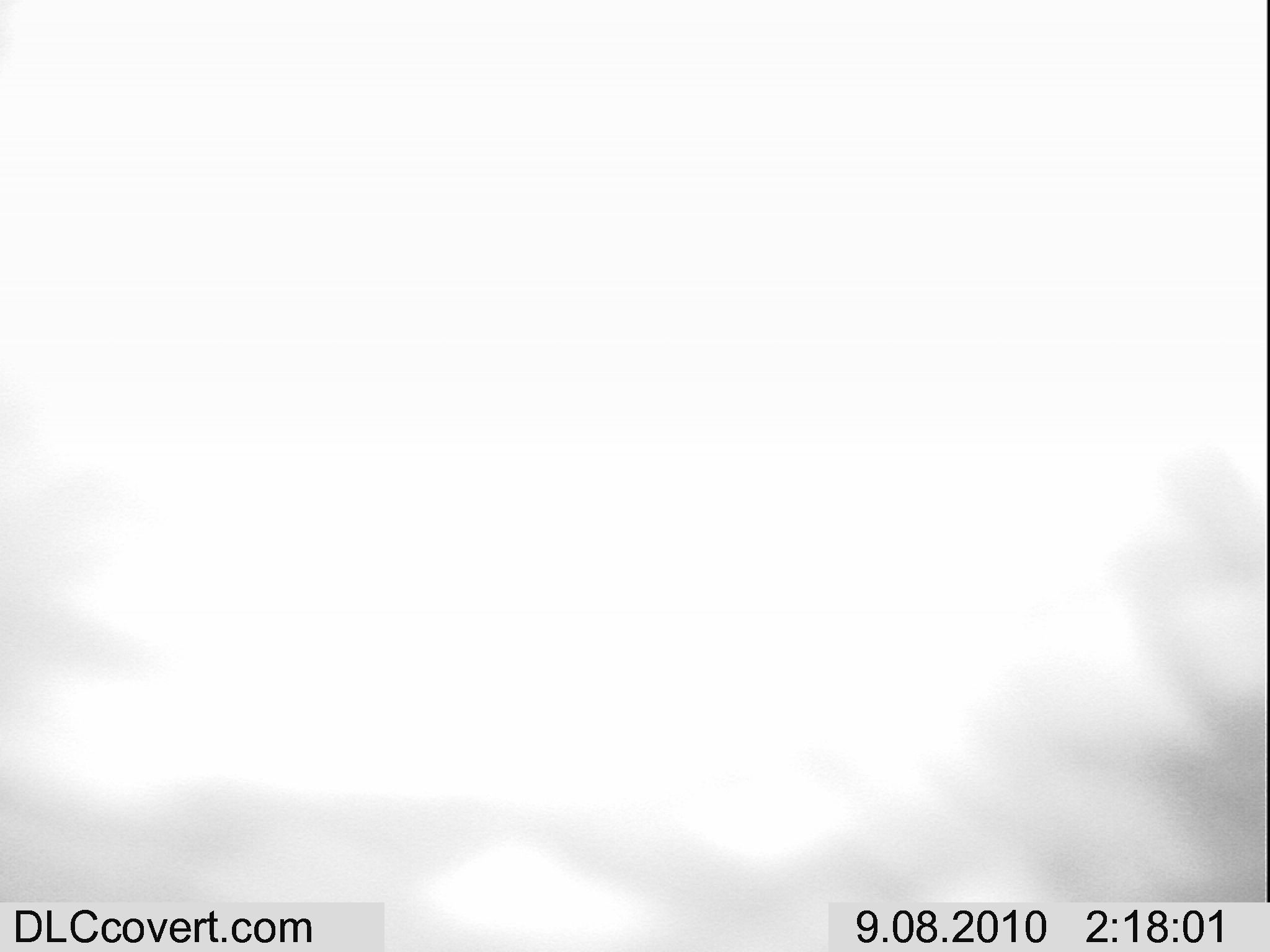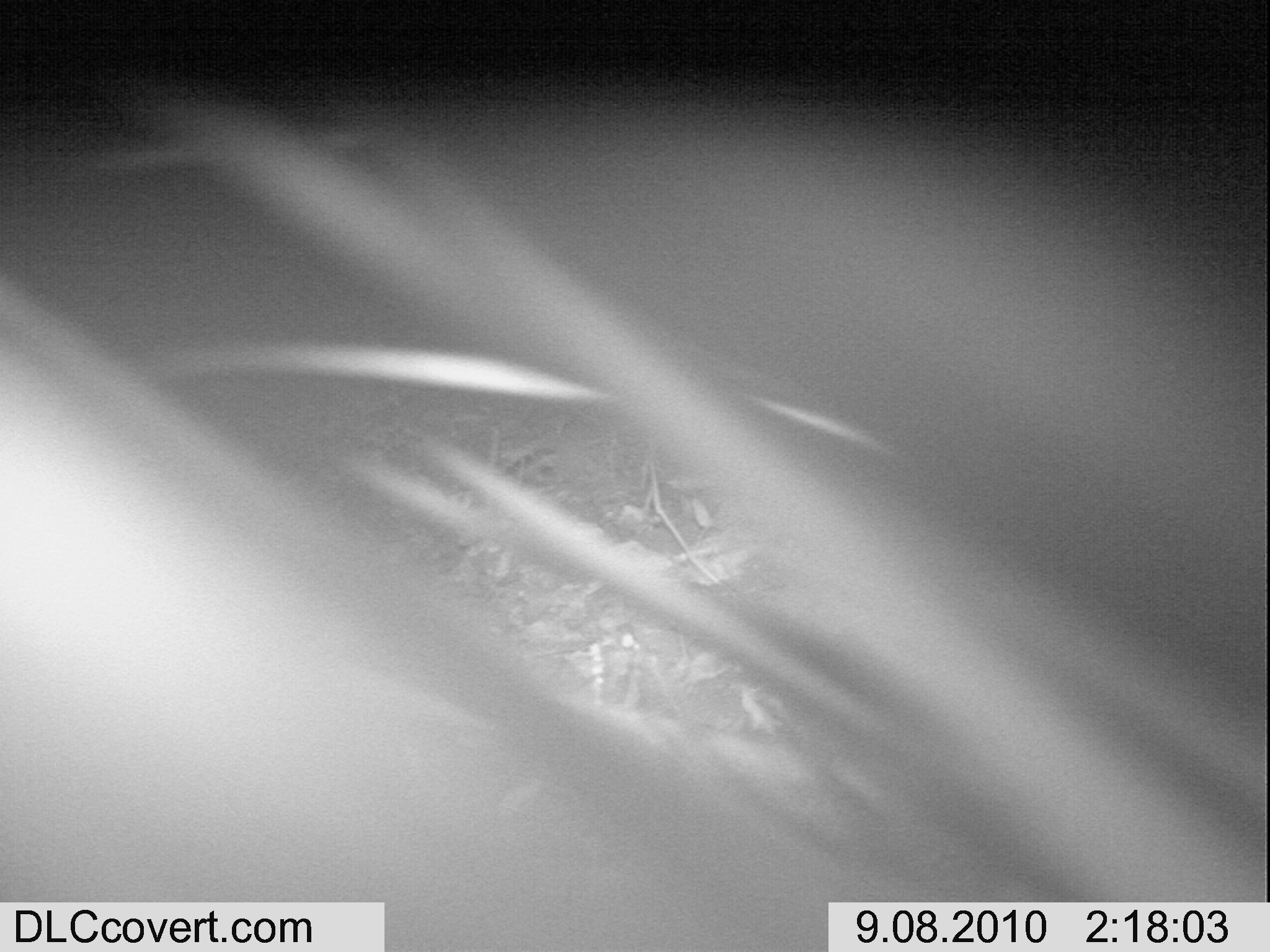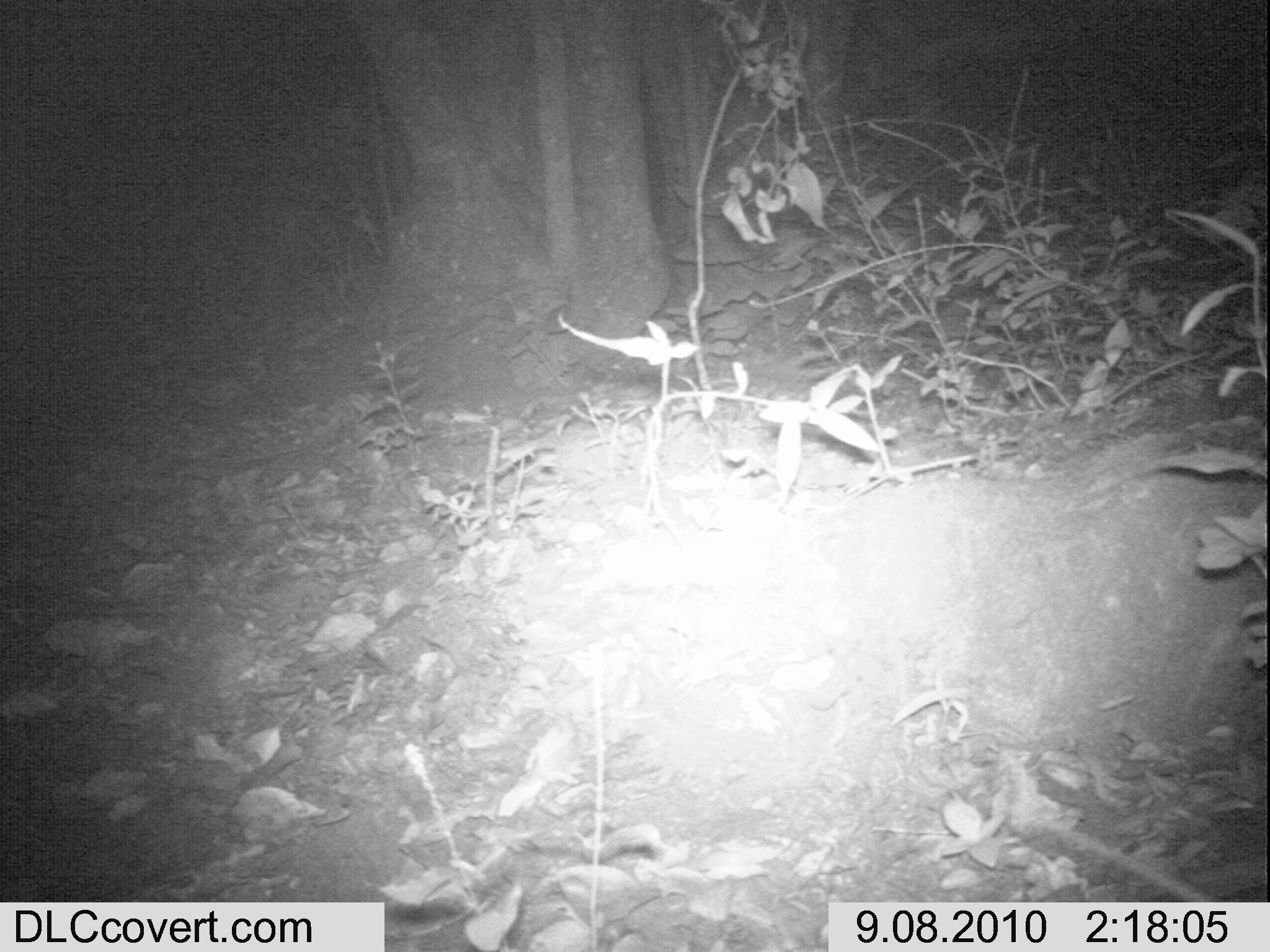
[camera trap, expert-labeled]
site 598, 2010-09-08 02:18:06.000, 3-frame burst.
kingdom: Animalia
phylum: Chordata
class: Mammalia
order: Rodentia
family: Hystricidae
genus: Hystrix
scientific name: Hystrix cristata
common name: crested porcupine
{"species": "Hystrix cristata (crested porcupine)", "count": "1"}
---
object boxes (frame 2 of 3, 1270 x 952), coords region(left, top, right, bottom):
hystrix cristata: region(0, 60, 1270, 940)